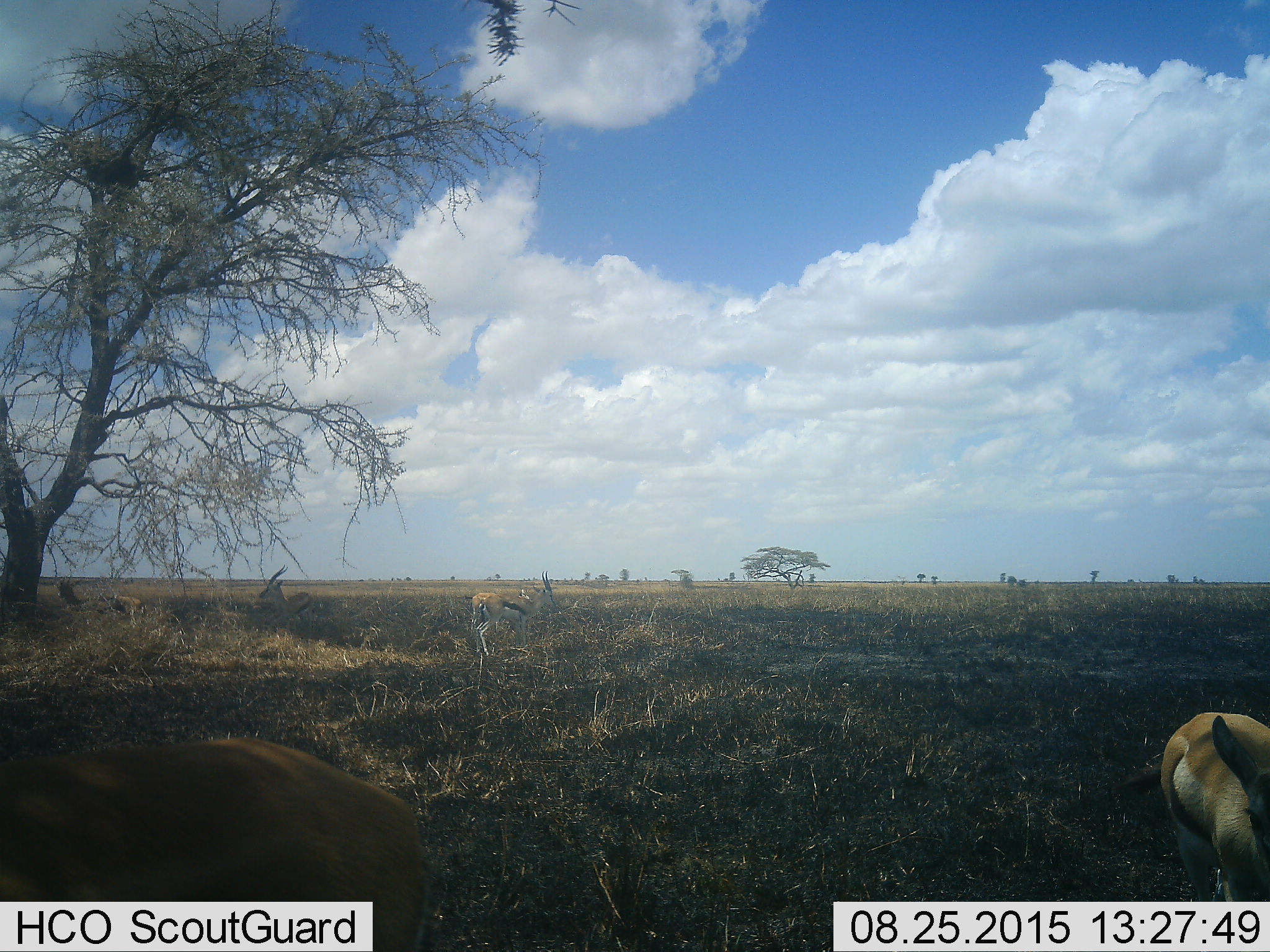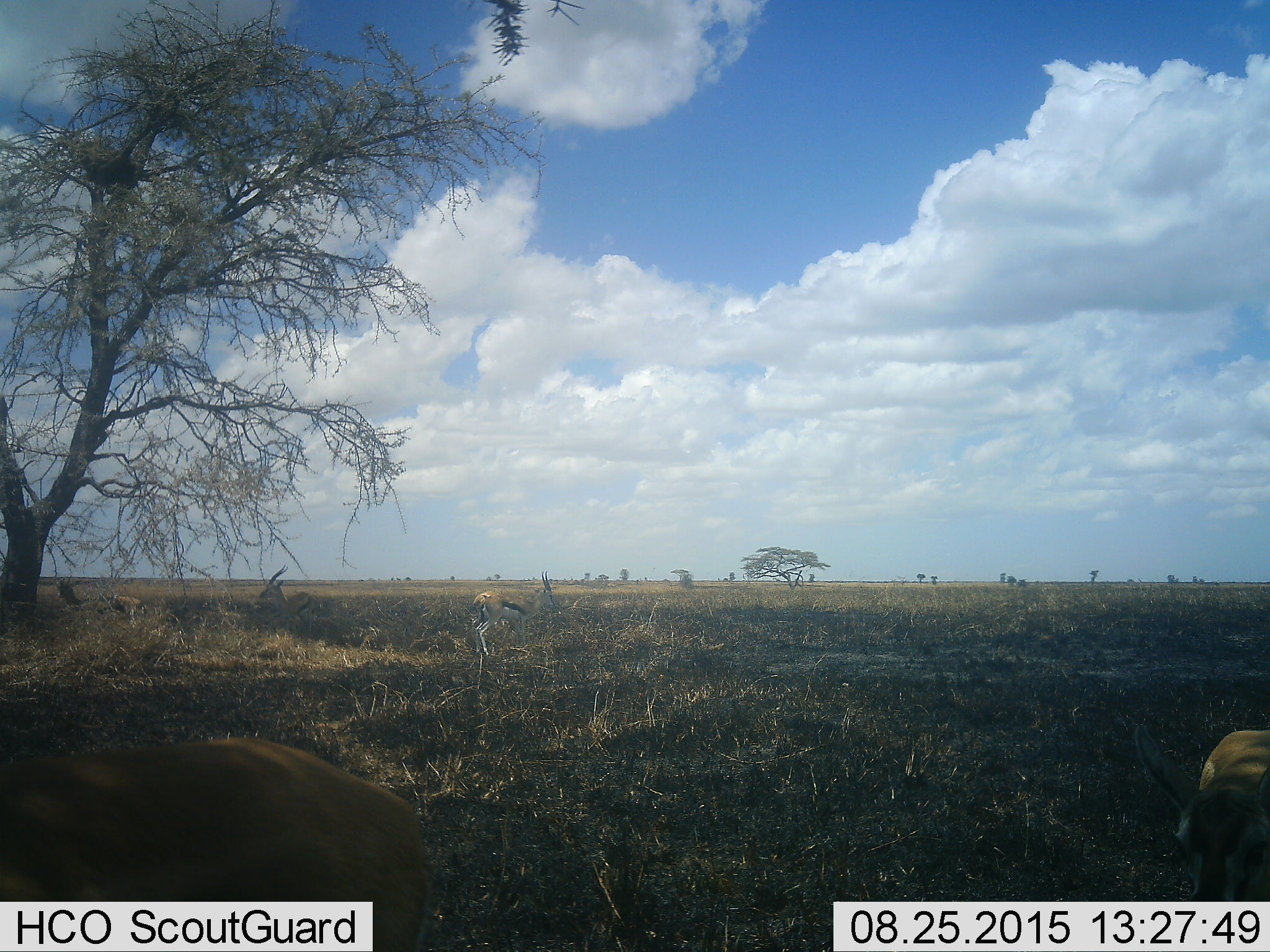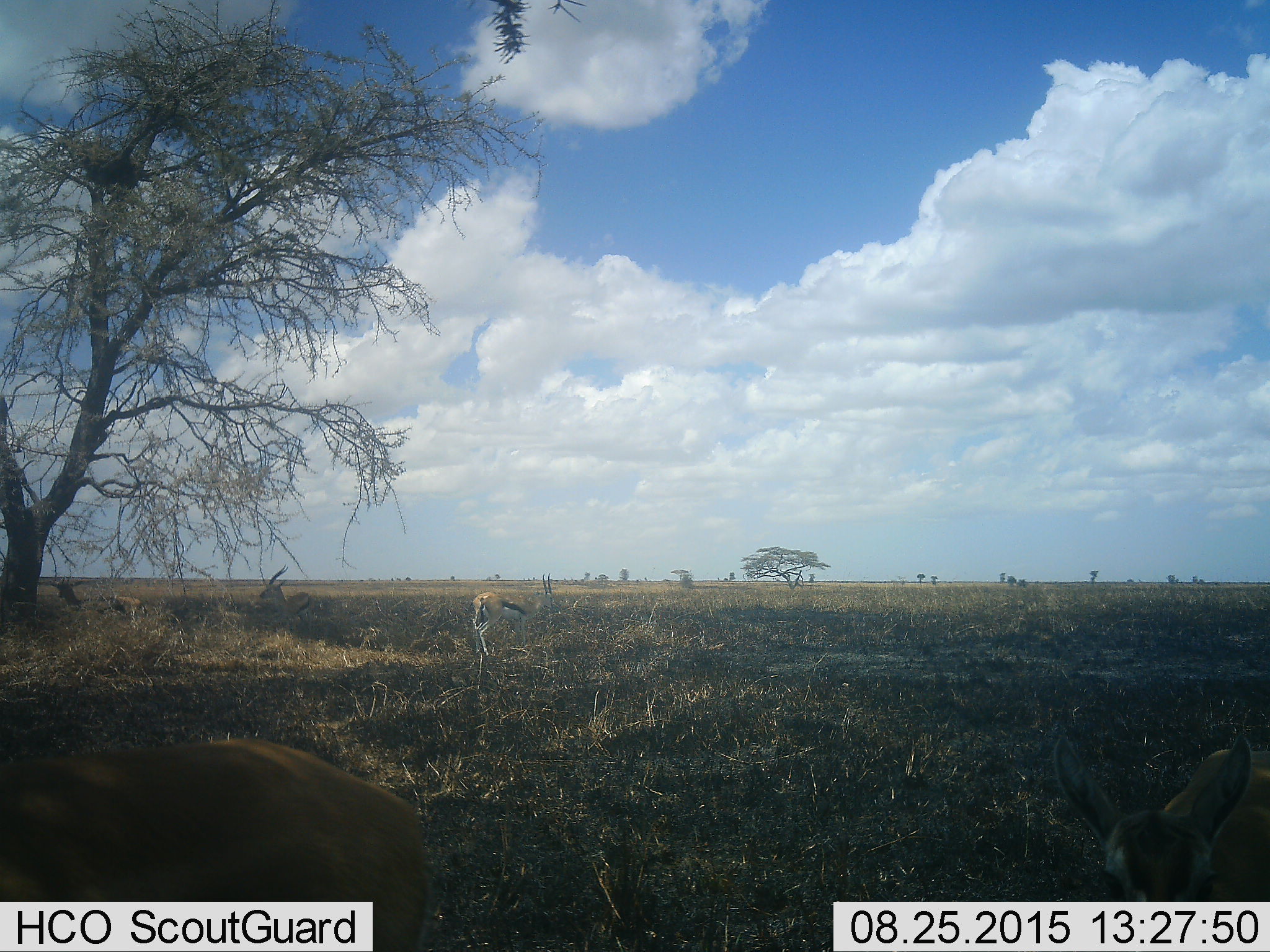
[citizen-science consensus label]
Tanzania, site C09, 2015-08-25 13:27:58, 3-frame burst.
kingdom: Animalia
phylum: Chordata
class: Mammalia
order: Artiodactyla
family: Bovidae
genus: Eudorcas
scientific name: Eudorcas thomsonii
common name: thomson's gazelle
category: gazellethomsons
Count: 5.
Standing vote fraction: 94%.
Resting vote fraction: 19%.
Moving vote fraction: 31%.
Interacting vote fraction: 6%.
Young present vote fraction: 12%.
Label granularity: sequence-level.